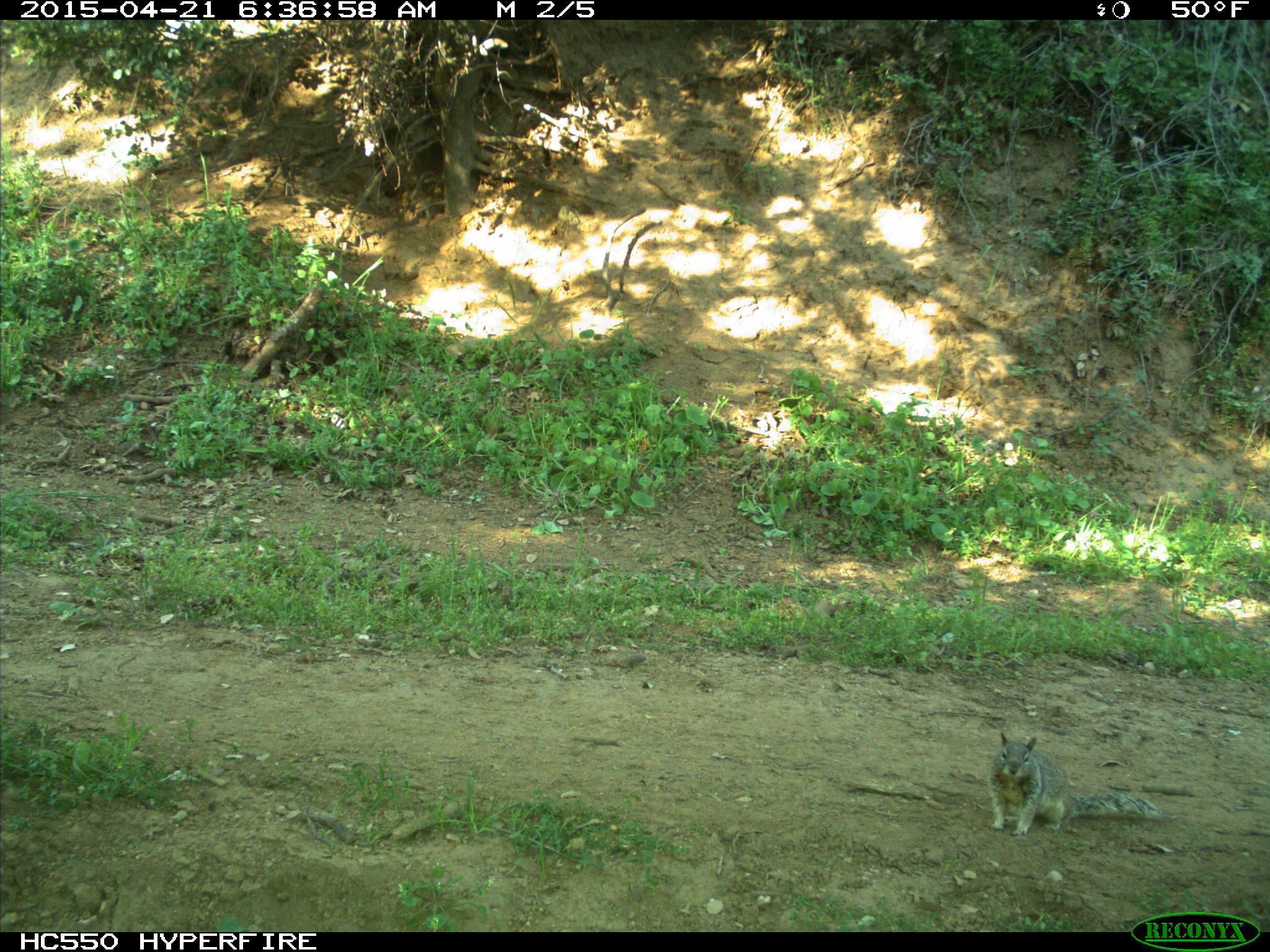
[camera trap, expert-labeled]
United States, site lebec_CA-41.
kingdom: Animalia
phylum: Chordata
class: Mammalia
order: Rodentia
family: Sciuridae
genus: Otospermophilus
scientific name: Otospermophilus beecheyi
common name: california ground squirrel